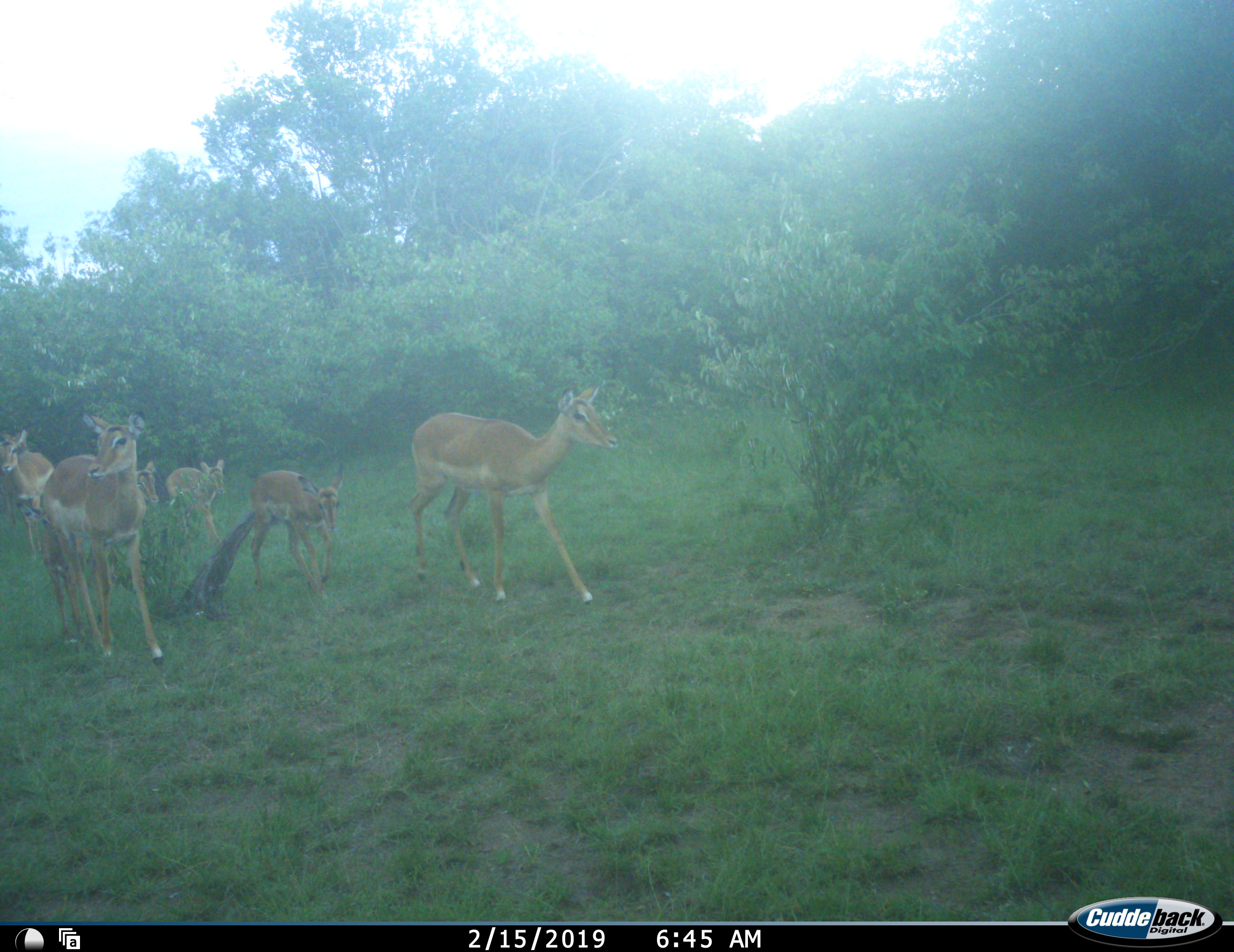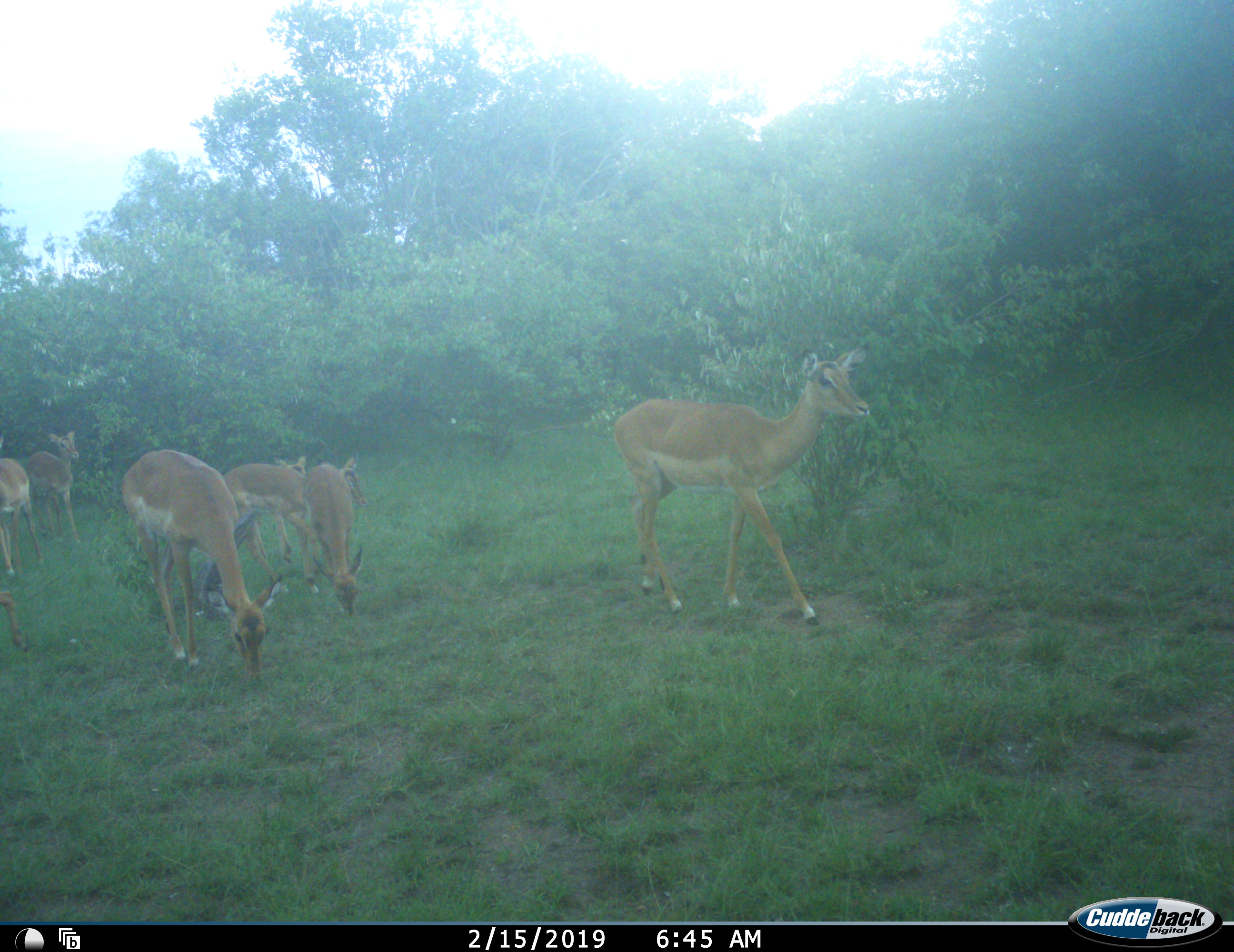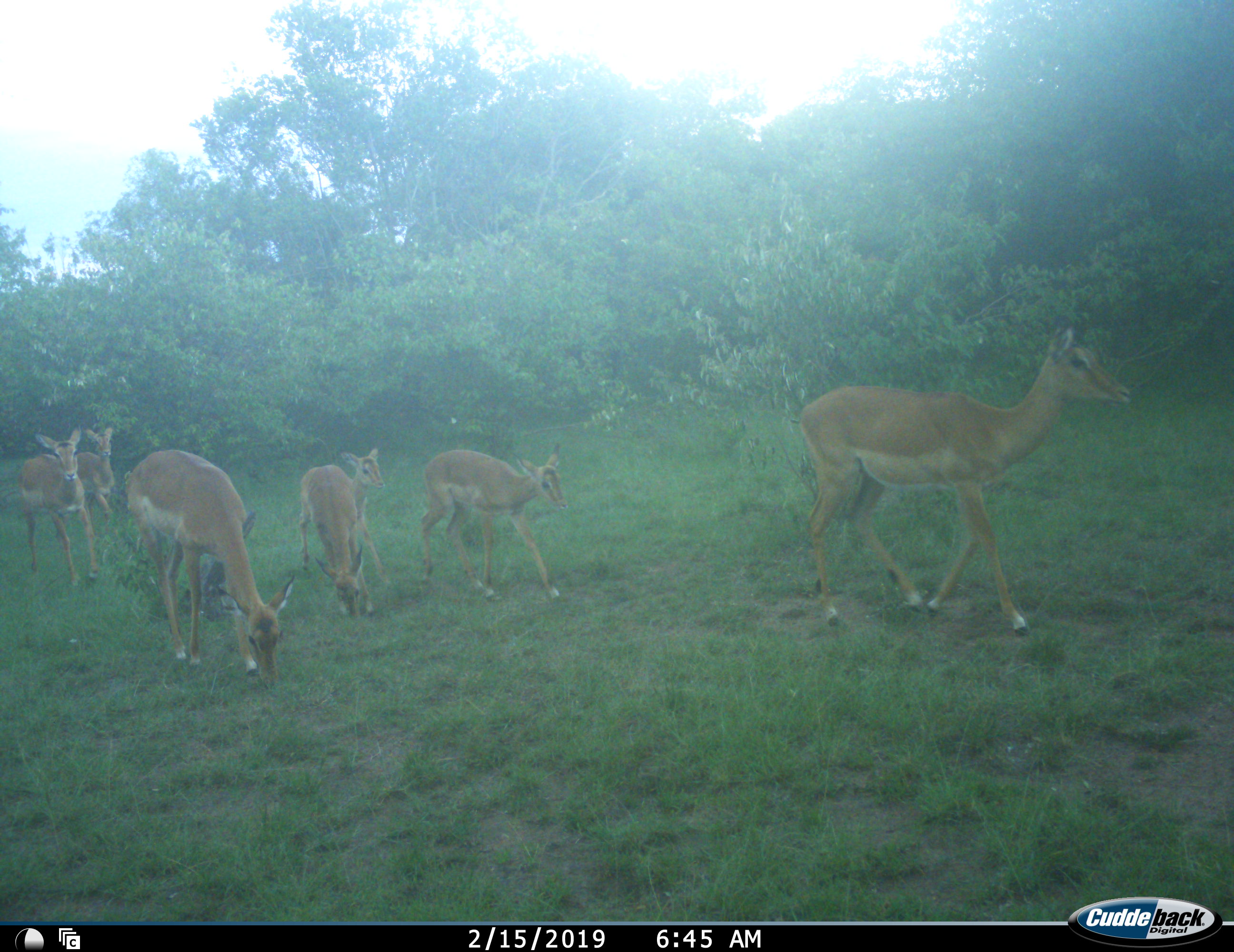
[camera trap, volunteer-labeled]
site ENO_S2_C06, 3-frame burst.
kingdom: Animalia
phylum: Chordata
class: Mammalia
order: Artiodactyla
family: Bovidae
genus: Aepyceros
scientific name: Aepyceros melampus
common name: impala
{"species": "impala (Aepyceros melampus)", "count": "7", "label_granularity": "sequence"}